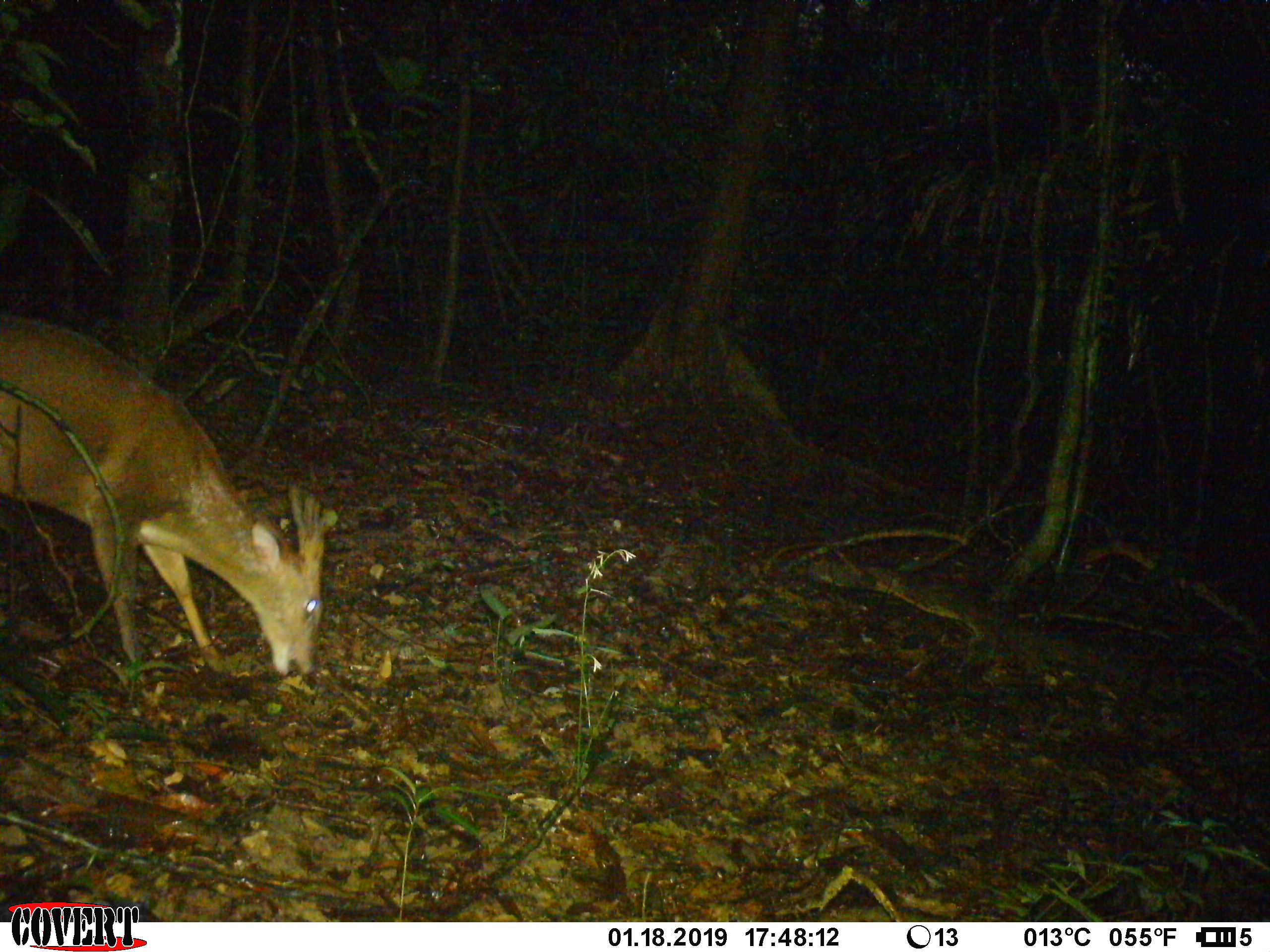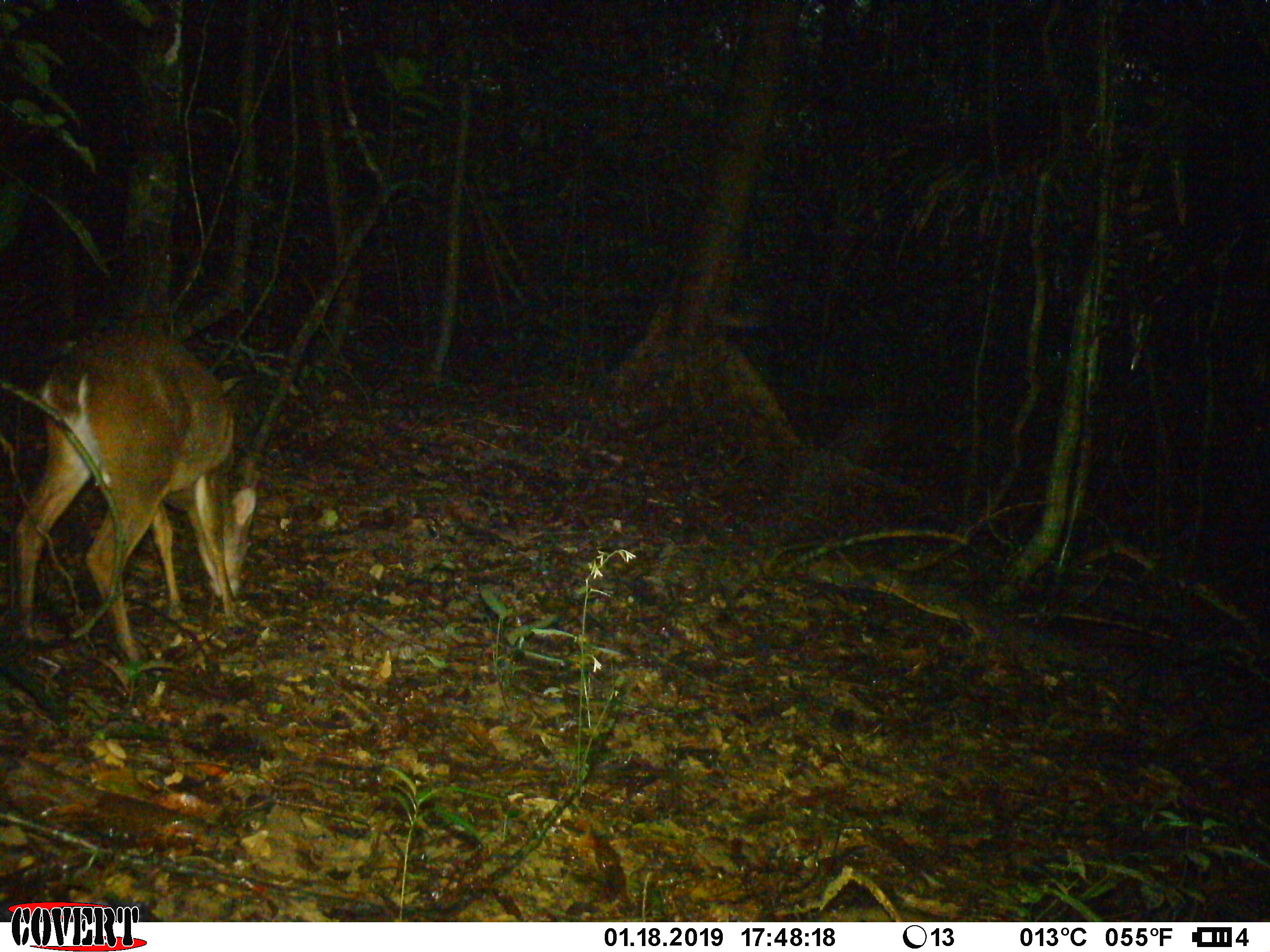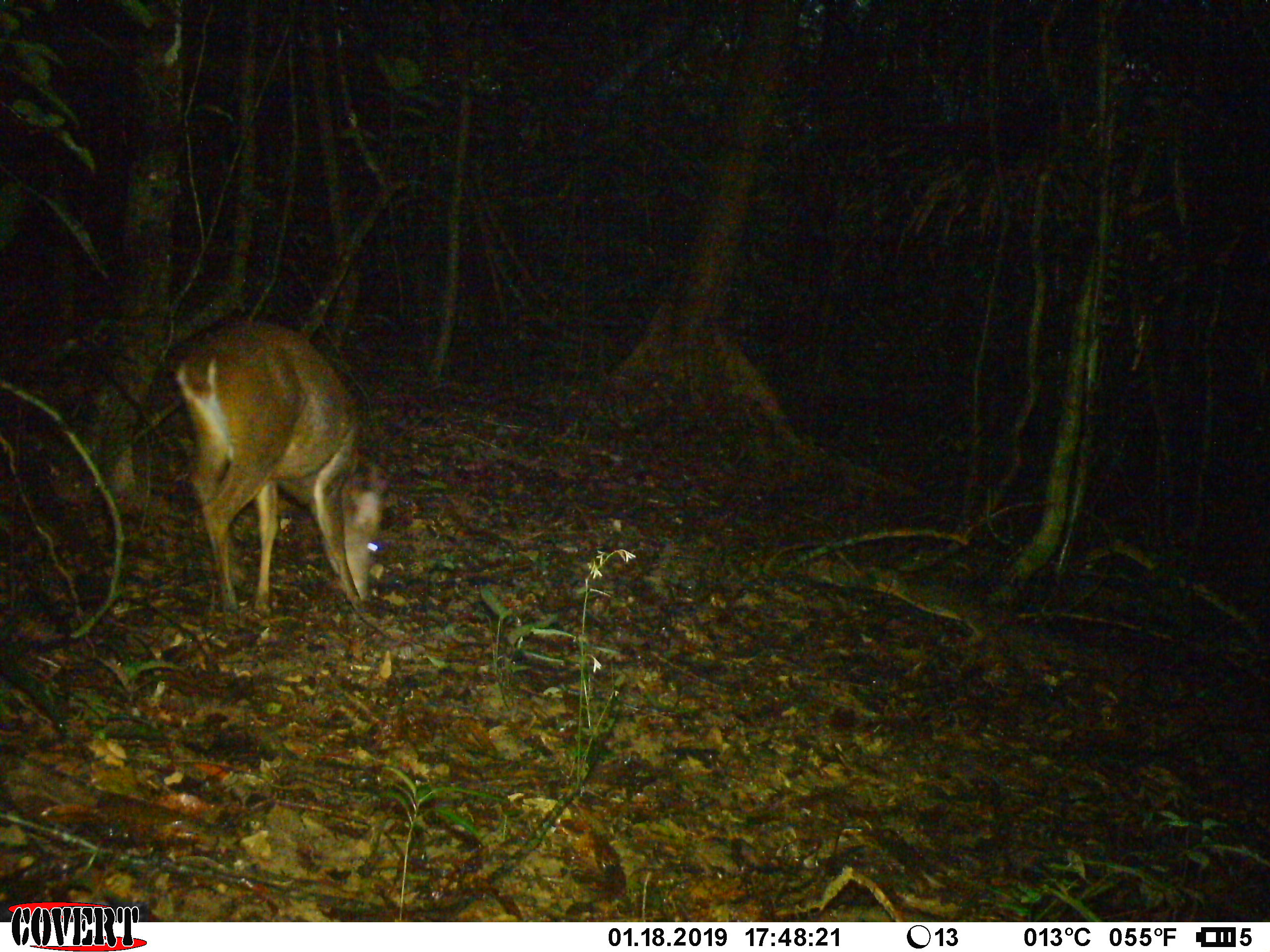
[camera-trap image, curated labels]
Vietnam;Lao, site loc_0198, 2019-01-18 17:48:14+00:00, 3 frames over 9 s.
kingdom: Animalia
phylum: Chordata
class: Mammalia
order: Artiodactyla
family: Cervidae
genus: Muntiacus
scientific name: Muntiacus vuquangensis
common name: large-antlered muntjac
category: large antlered muntjac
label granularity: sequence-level